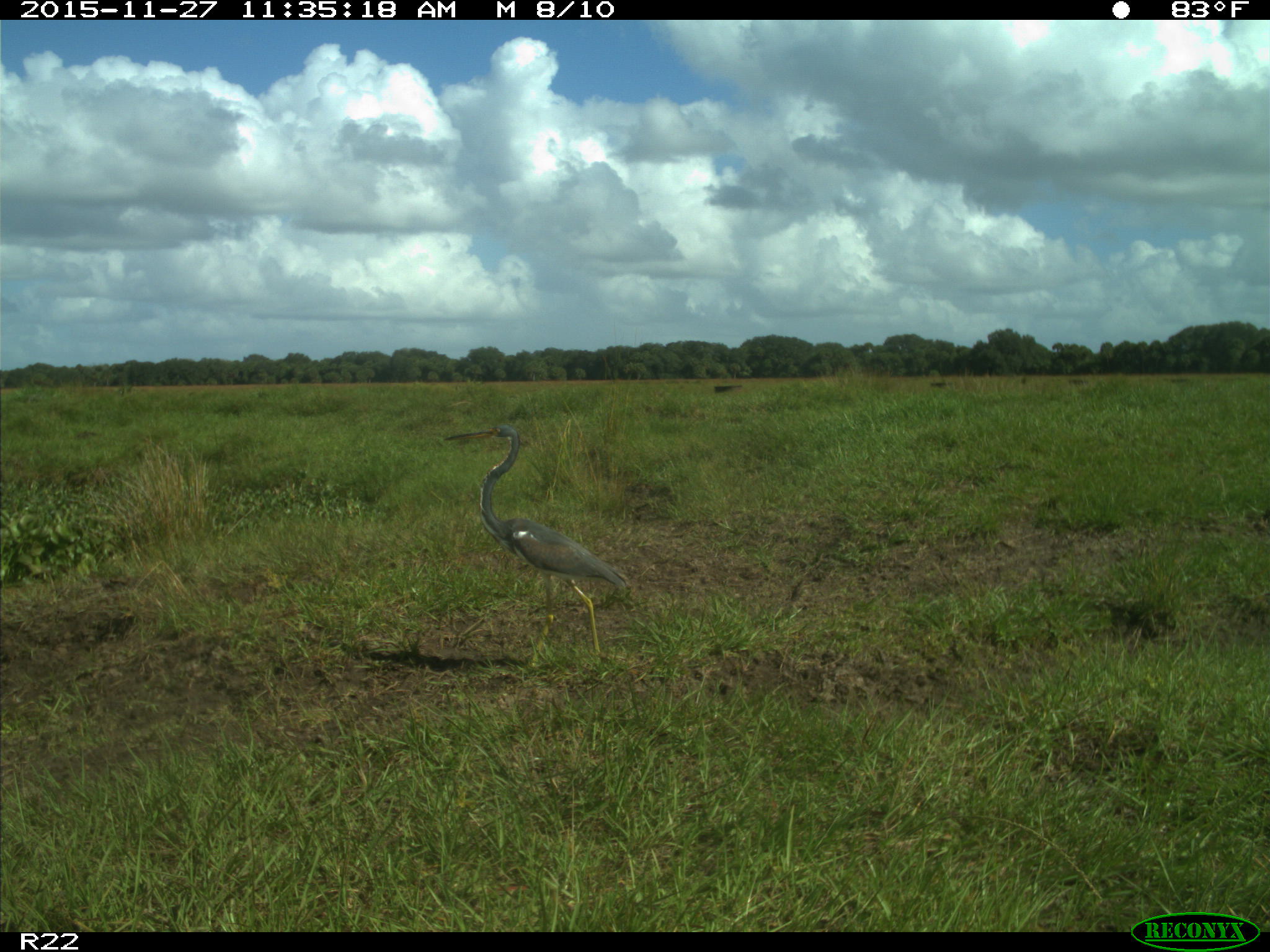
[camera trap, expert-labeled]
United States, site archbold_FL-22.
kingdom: Animalia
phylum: Chordata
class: Aves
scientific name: Aves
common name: birds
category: unidentified bird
Unidentified bird (birds) (Aves).